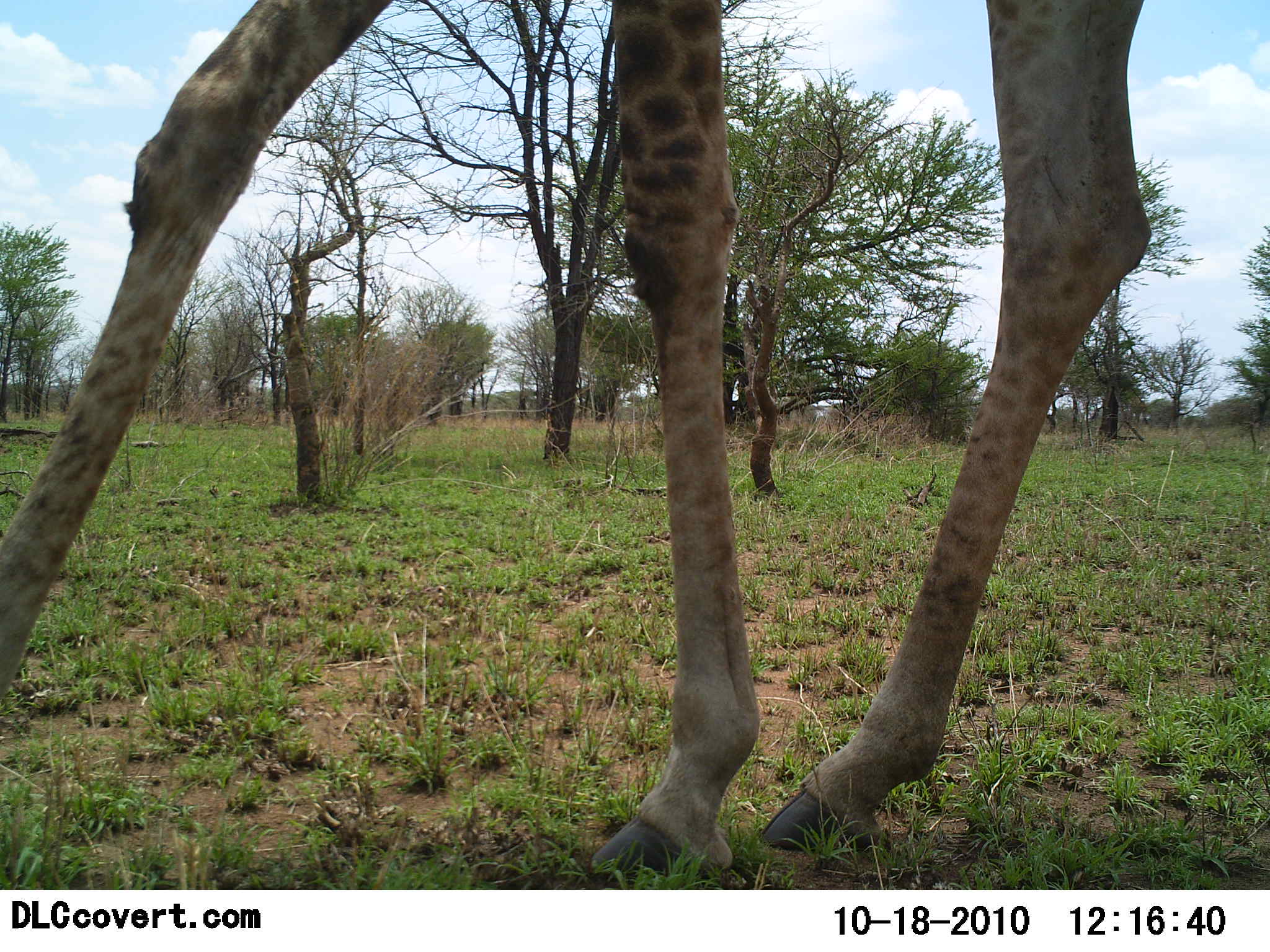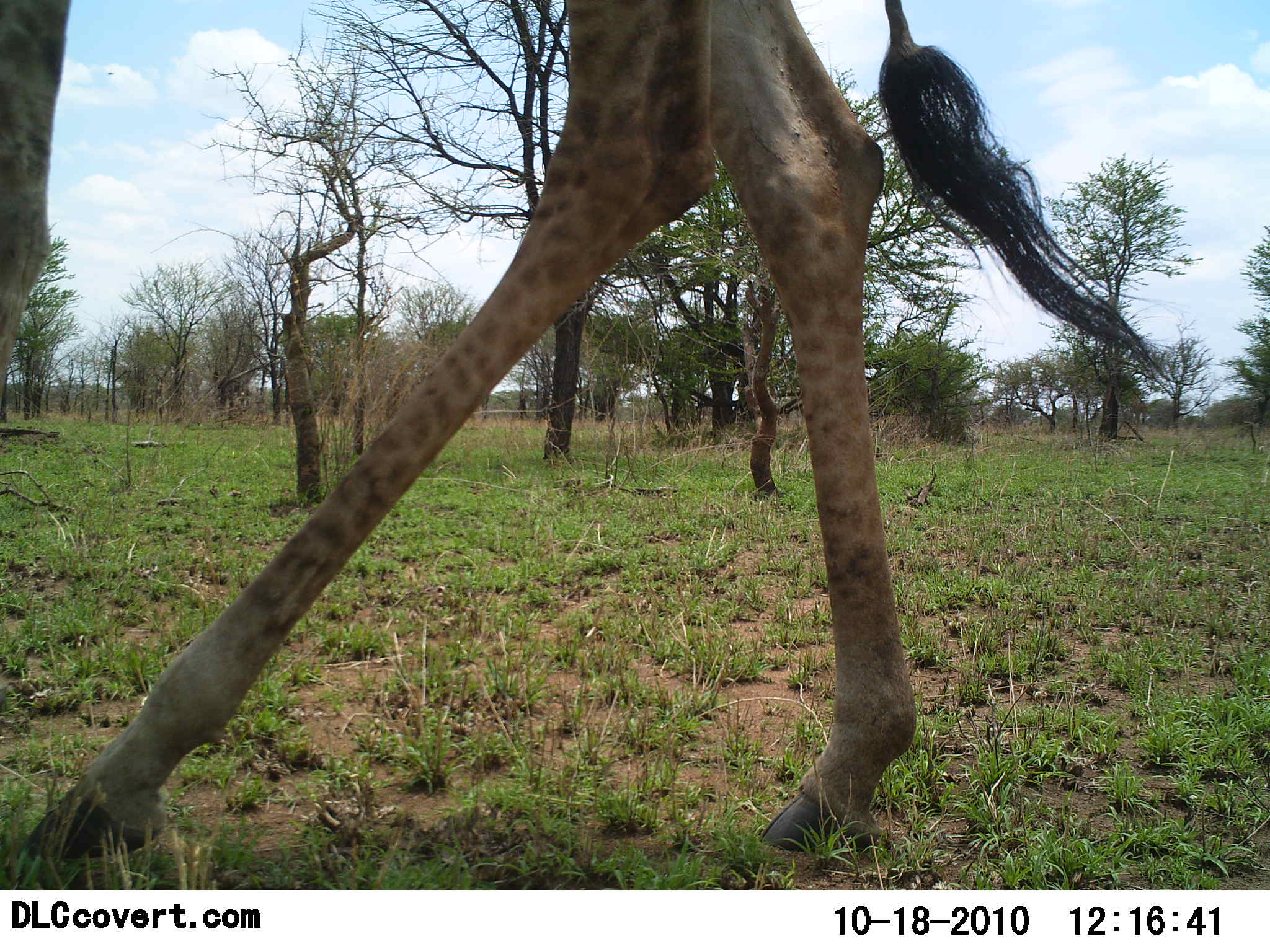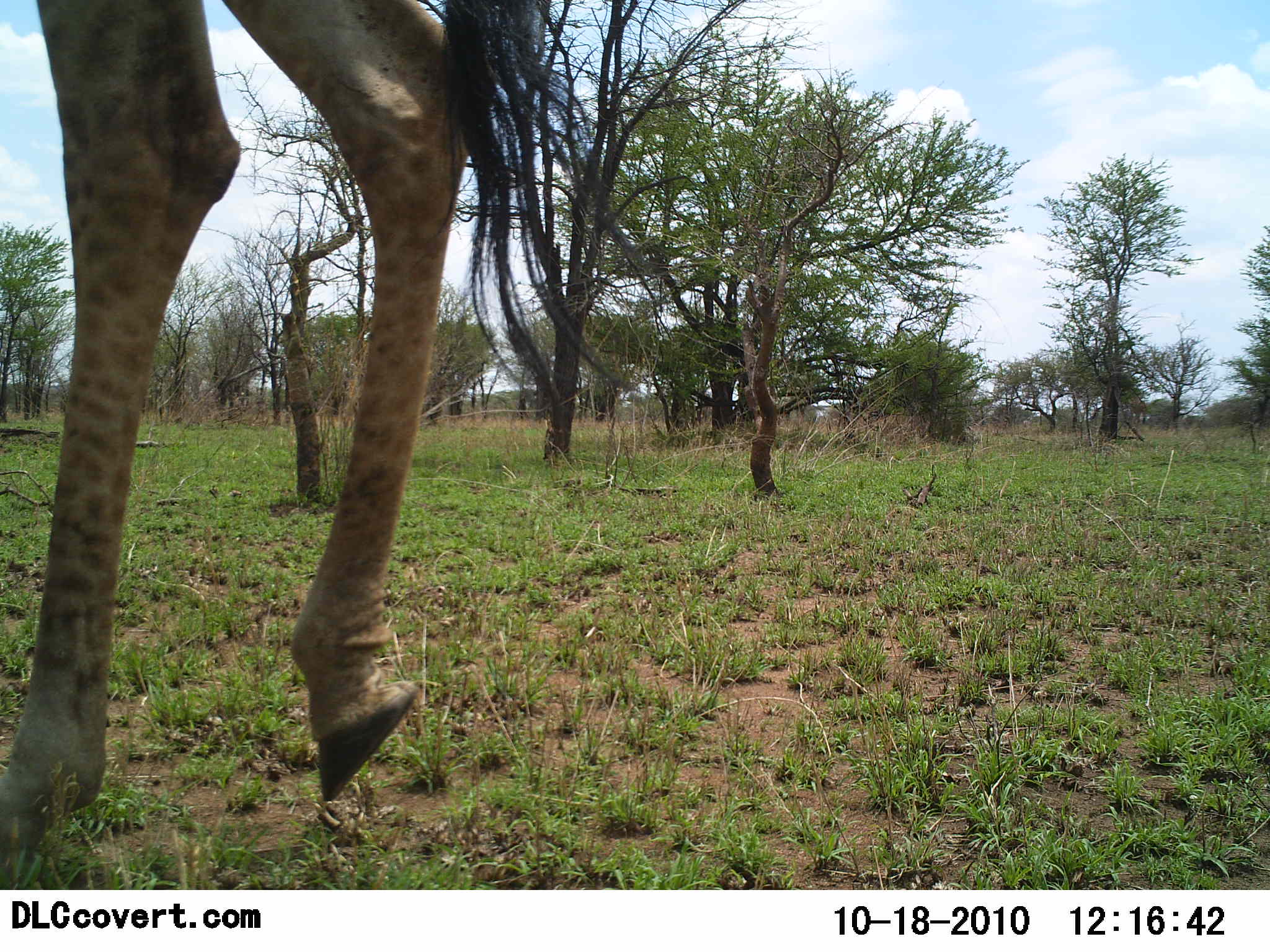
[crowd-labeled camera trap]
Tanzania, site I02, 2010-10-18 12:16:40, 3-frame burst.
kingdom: Animalia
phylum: Chordata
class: Mammalia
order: Artiodactyla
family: Giraffidae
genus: Giraffa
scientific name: Giraffa camelopardalis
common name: giraffe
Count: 1.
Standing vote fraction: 25%.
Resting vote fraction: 0%.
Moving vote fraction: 75%.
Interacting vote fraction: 0%.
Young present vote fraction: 0%.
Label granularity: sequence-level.